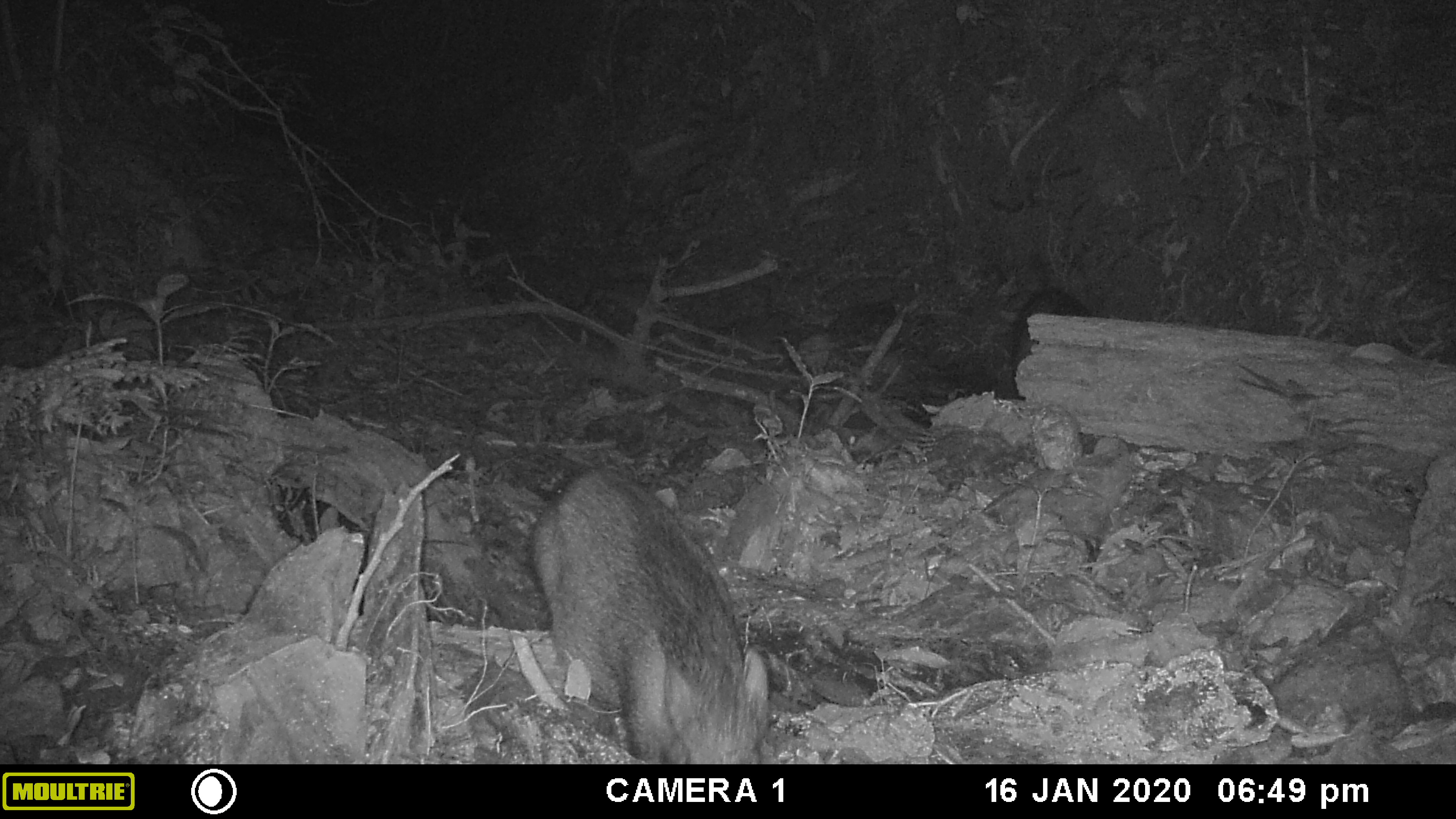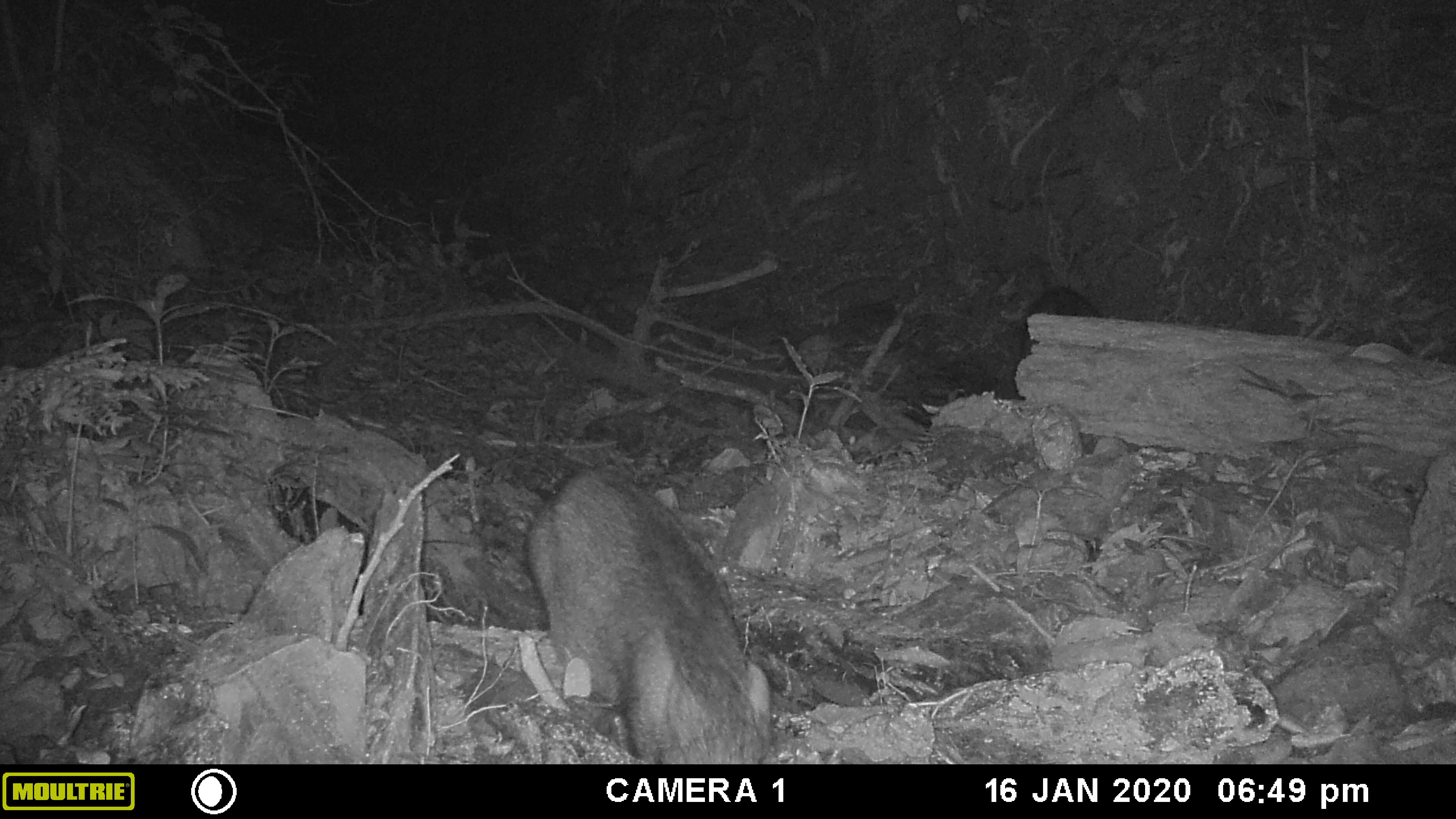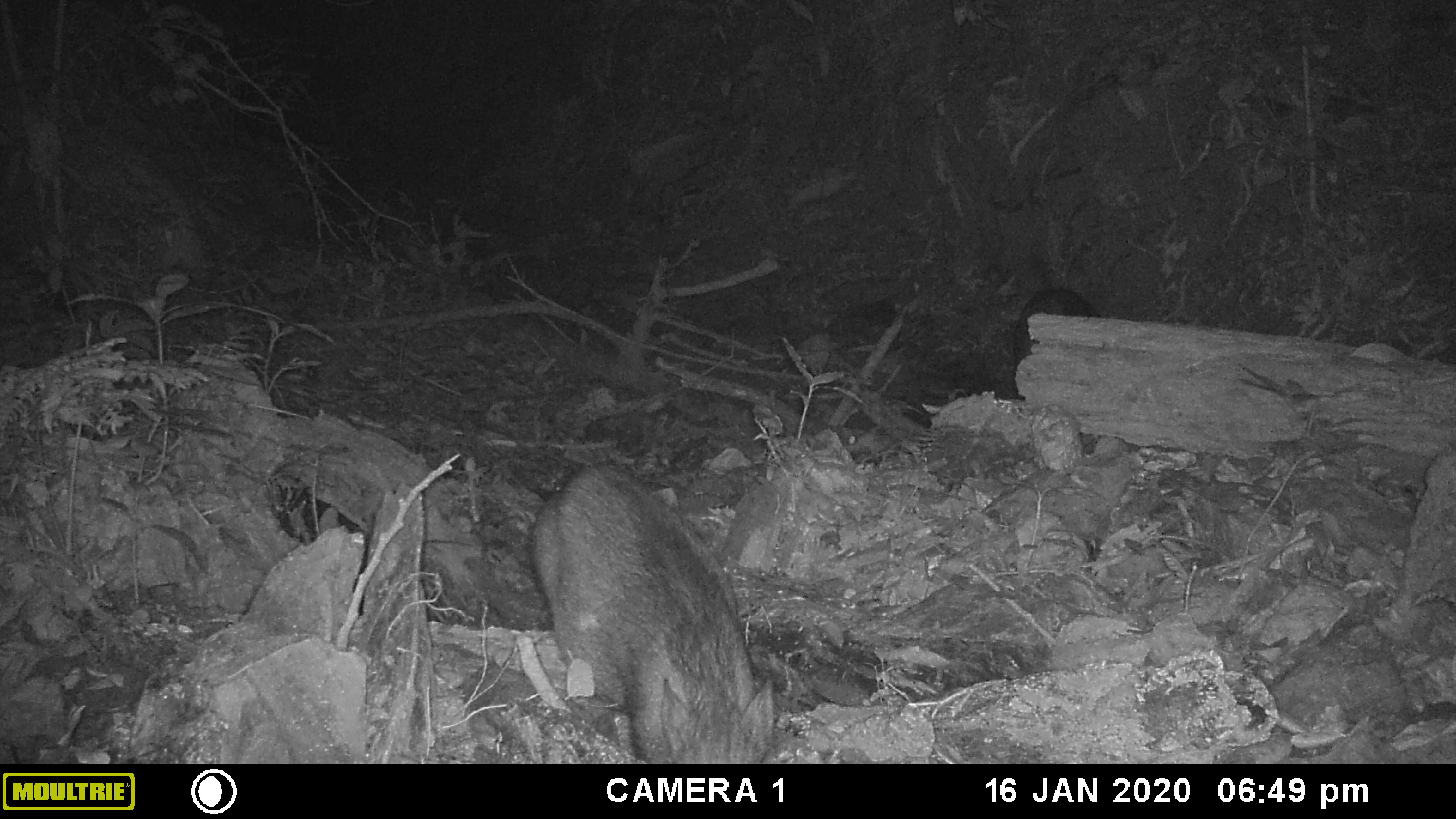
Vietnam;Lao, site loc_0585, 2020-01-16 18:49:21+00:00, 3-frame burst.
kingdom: Animalia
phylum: Chordata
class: Mammalia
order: Artiodactyla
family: Suidae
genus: Sus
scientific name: Sus scrofa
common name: eurasian wild pig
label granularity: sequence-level